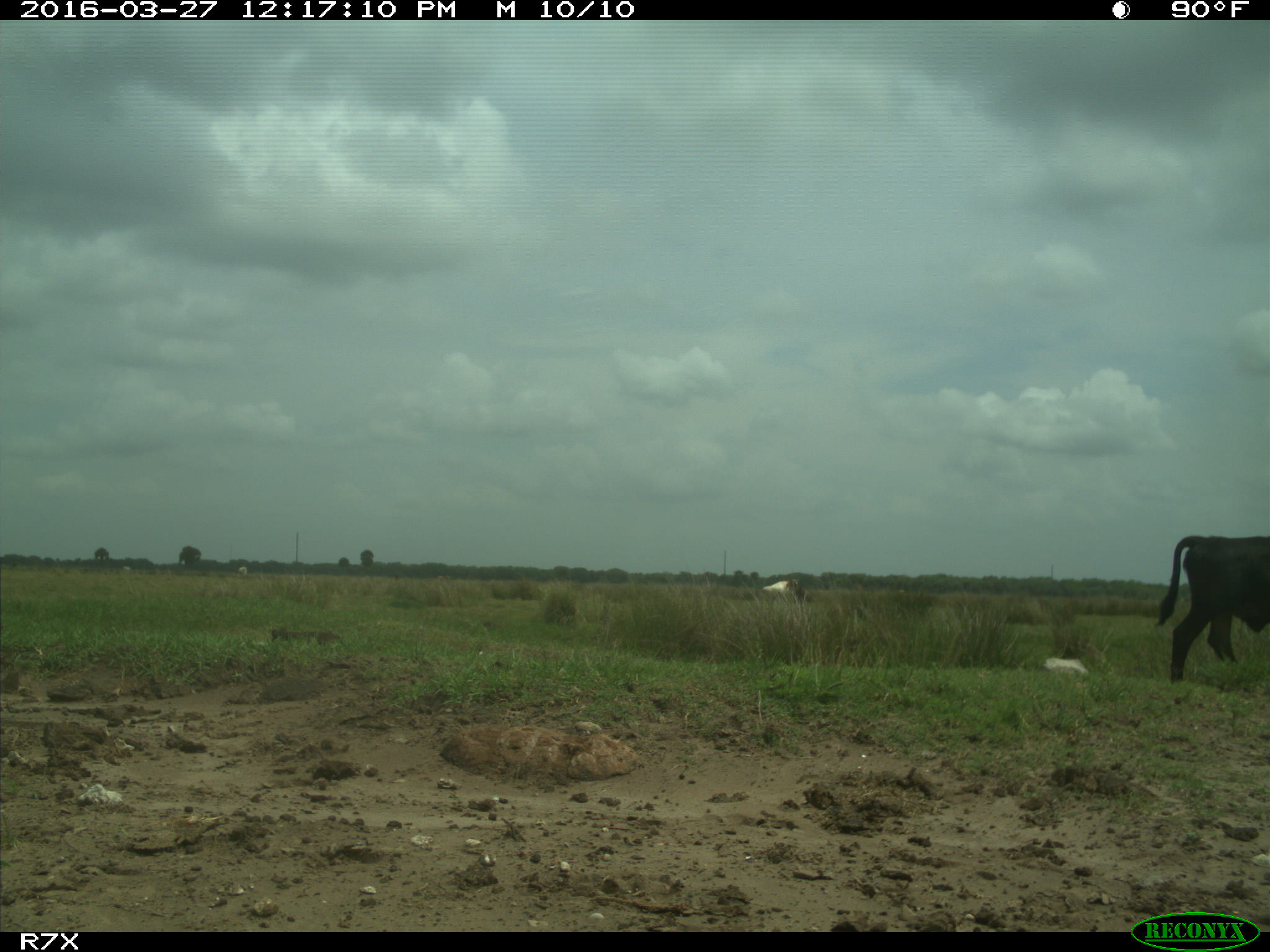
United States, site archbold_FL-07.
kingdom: Animalia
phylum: Chordata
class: Mammalia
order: Artiodactyla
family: Bovidae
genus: Bos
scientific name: Bos taurus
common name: domestic cow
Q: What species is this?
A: Bos taurus (domestic cow).